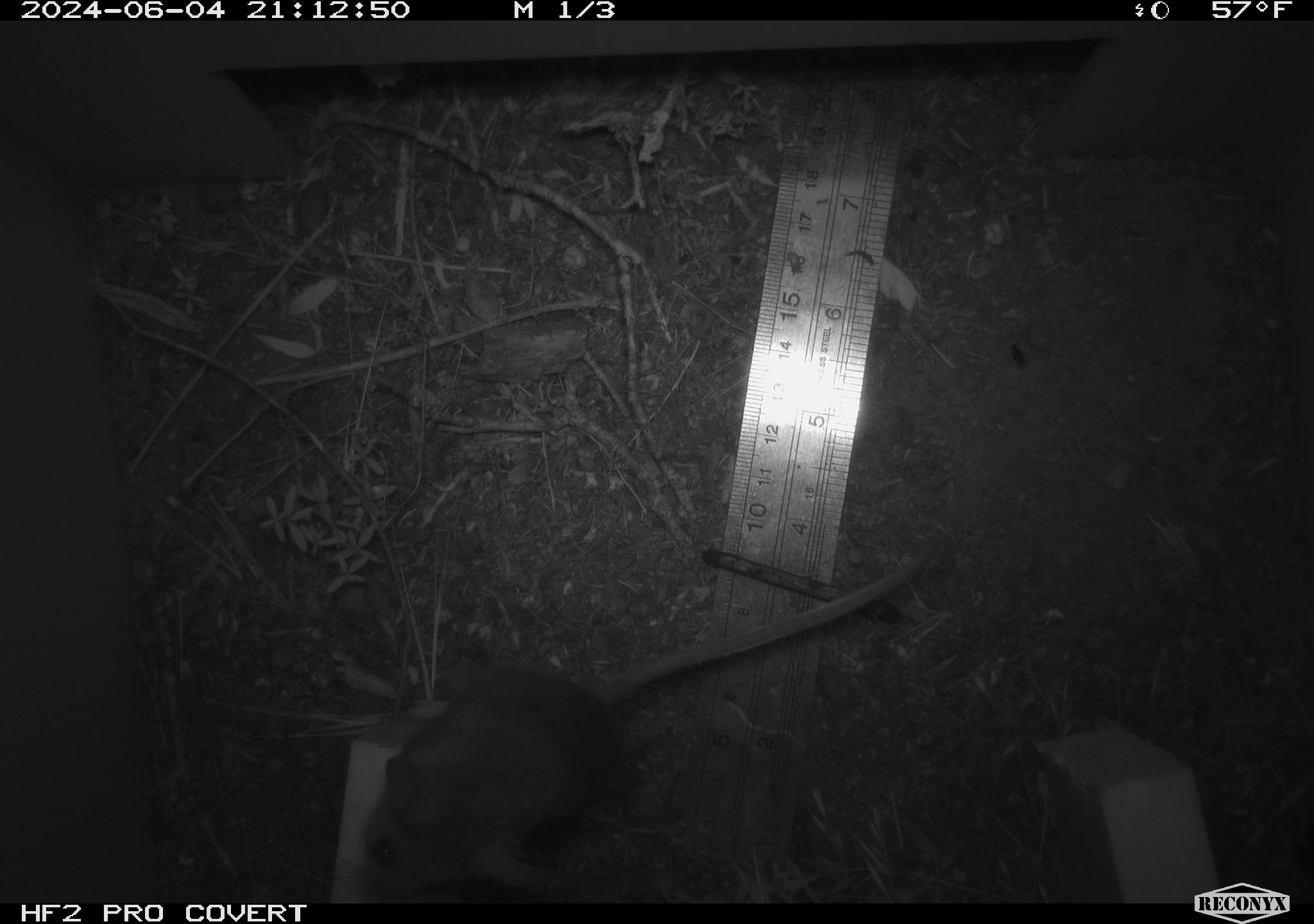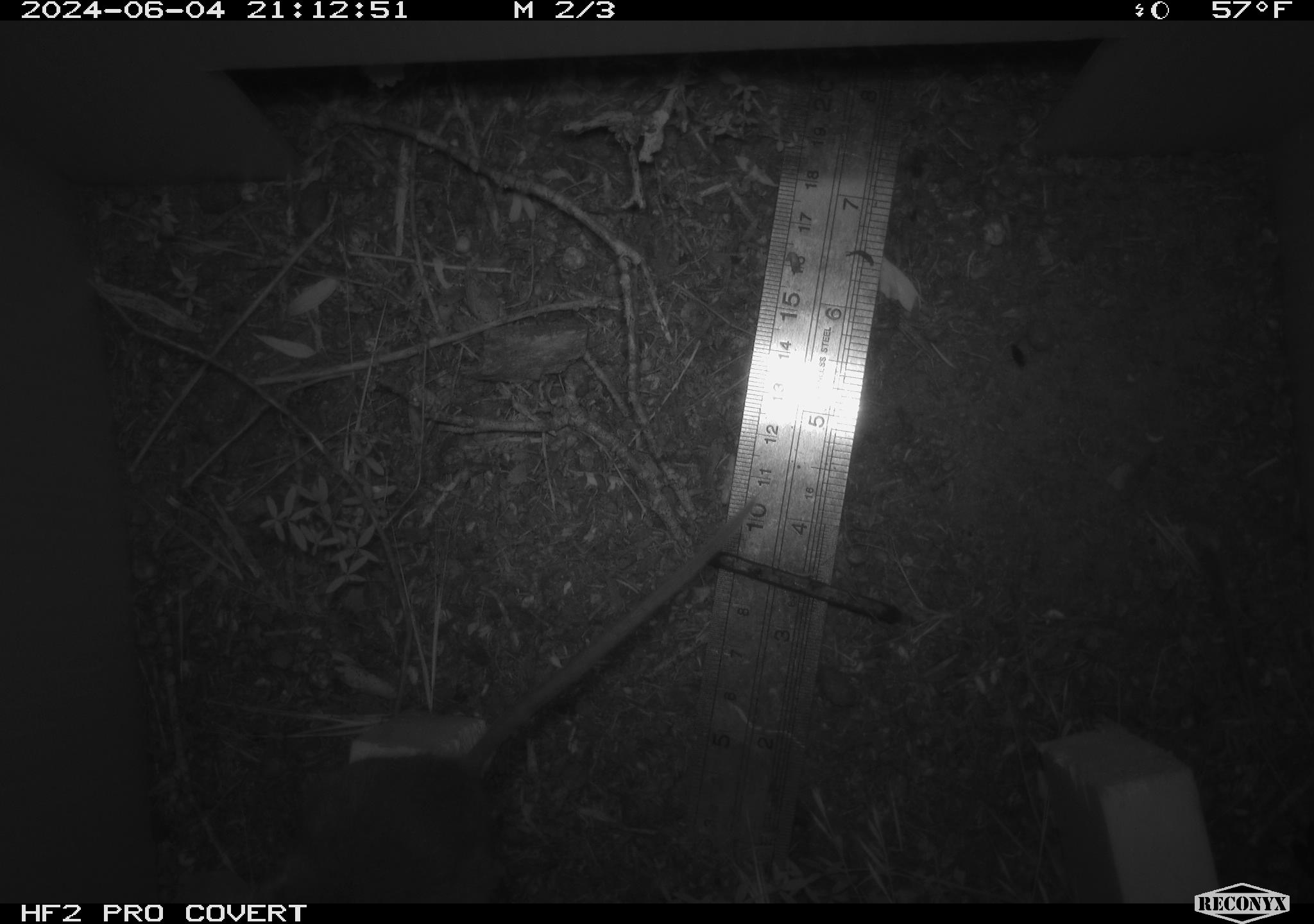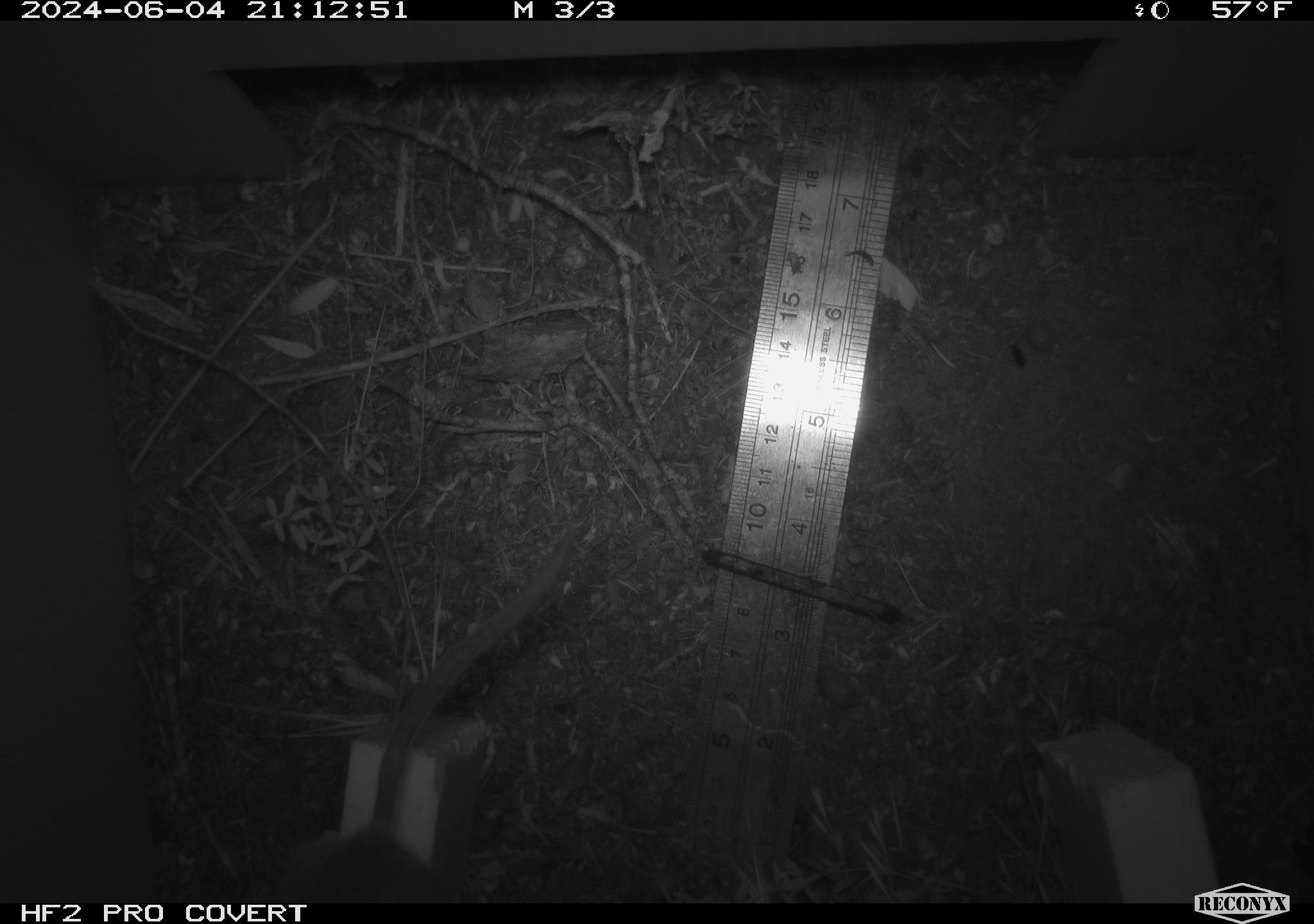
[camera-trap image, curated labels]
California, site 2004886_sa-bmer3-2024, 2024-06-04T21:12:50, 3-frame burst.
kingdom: Animalia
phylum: Chordata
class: Mammalia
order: Rodentia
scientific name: Rodentia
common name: mouse species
Mouse species (Rodentia).